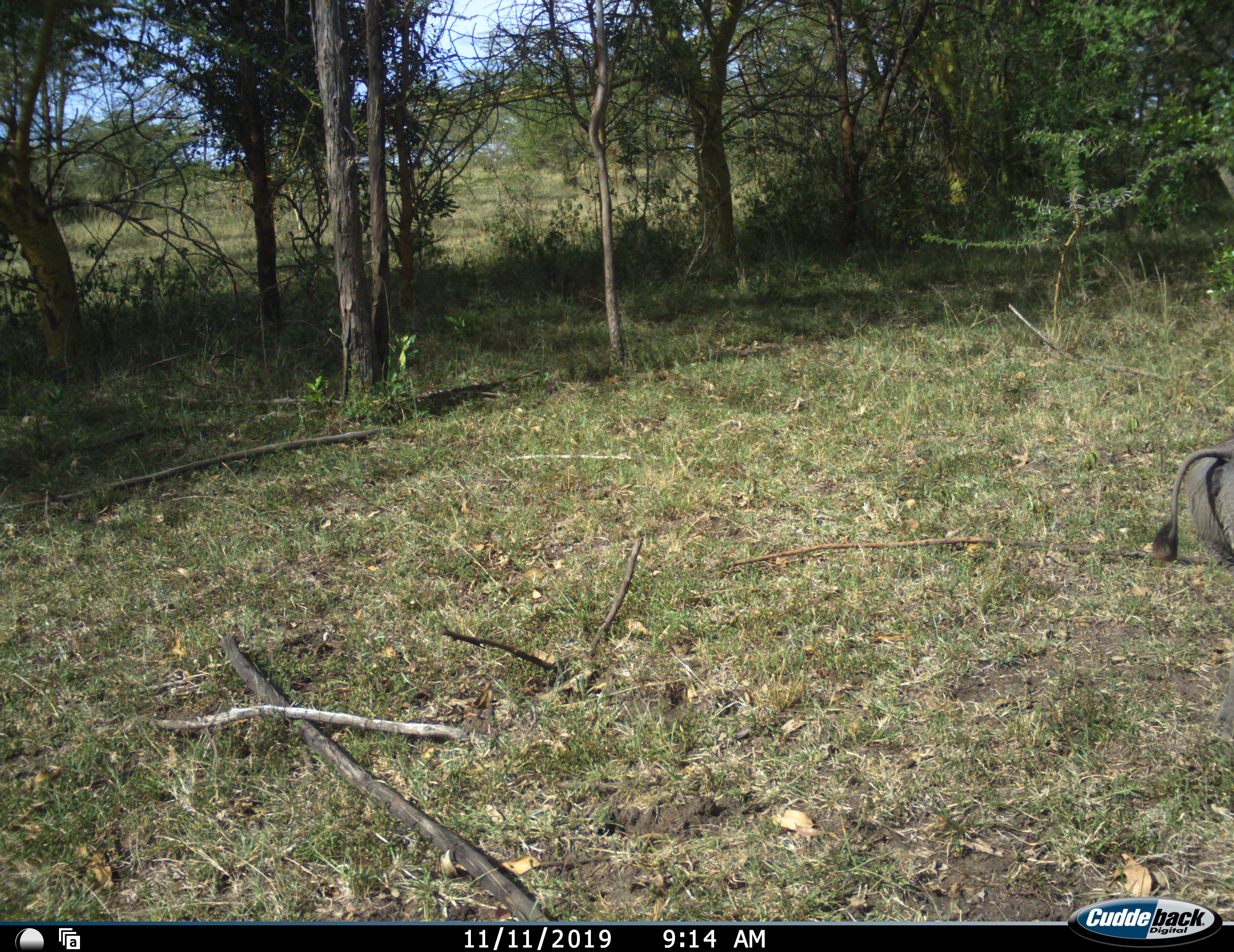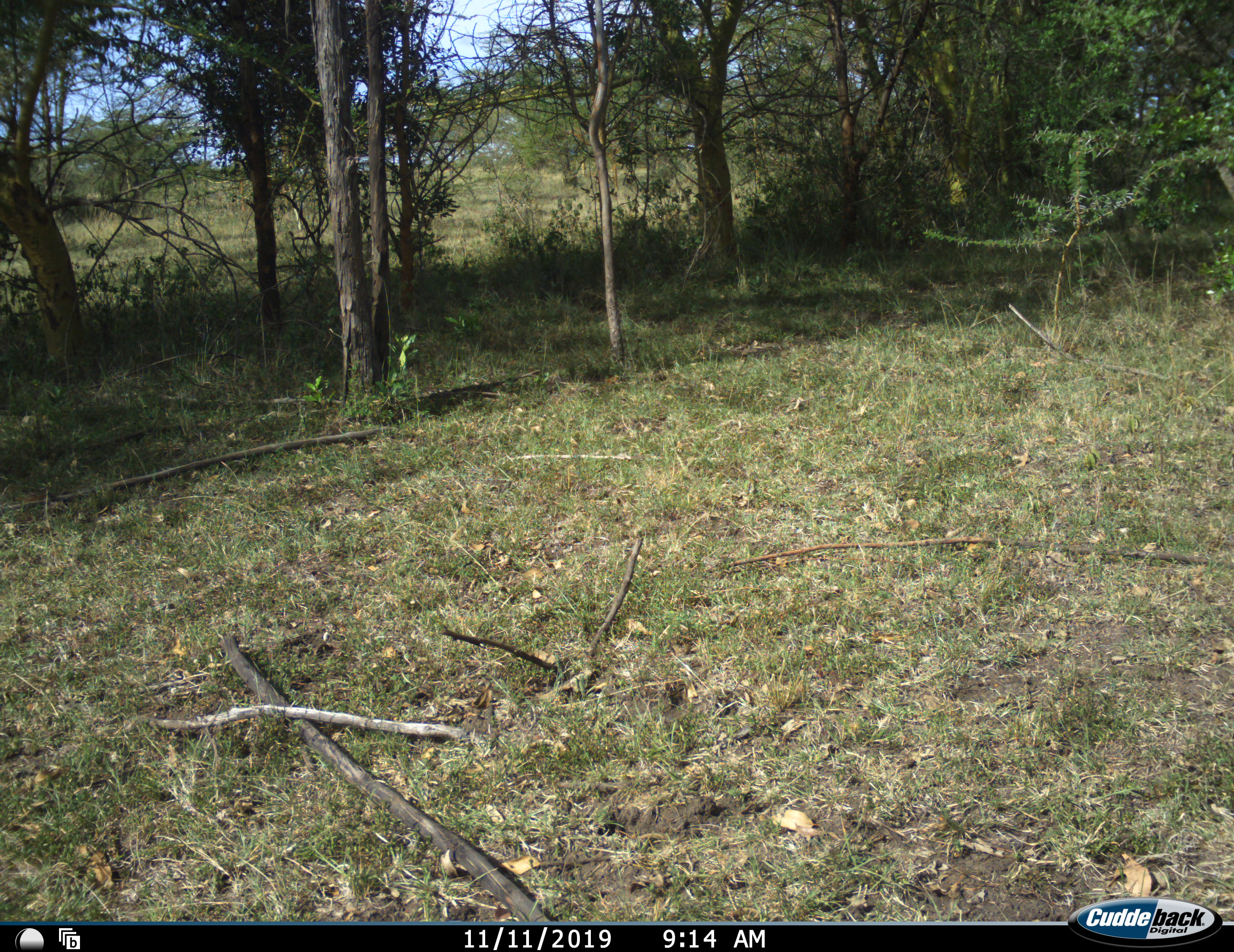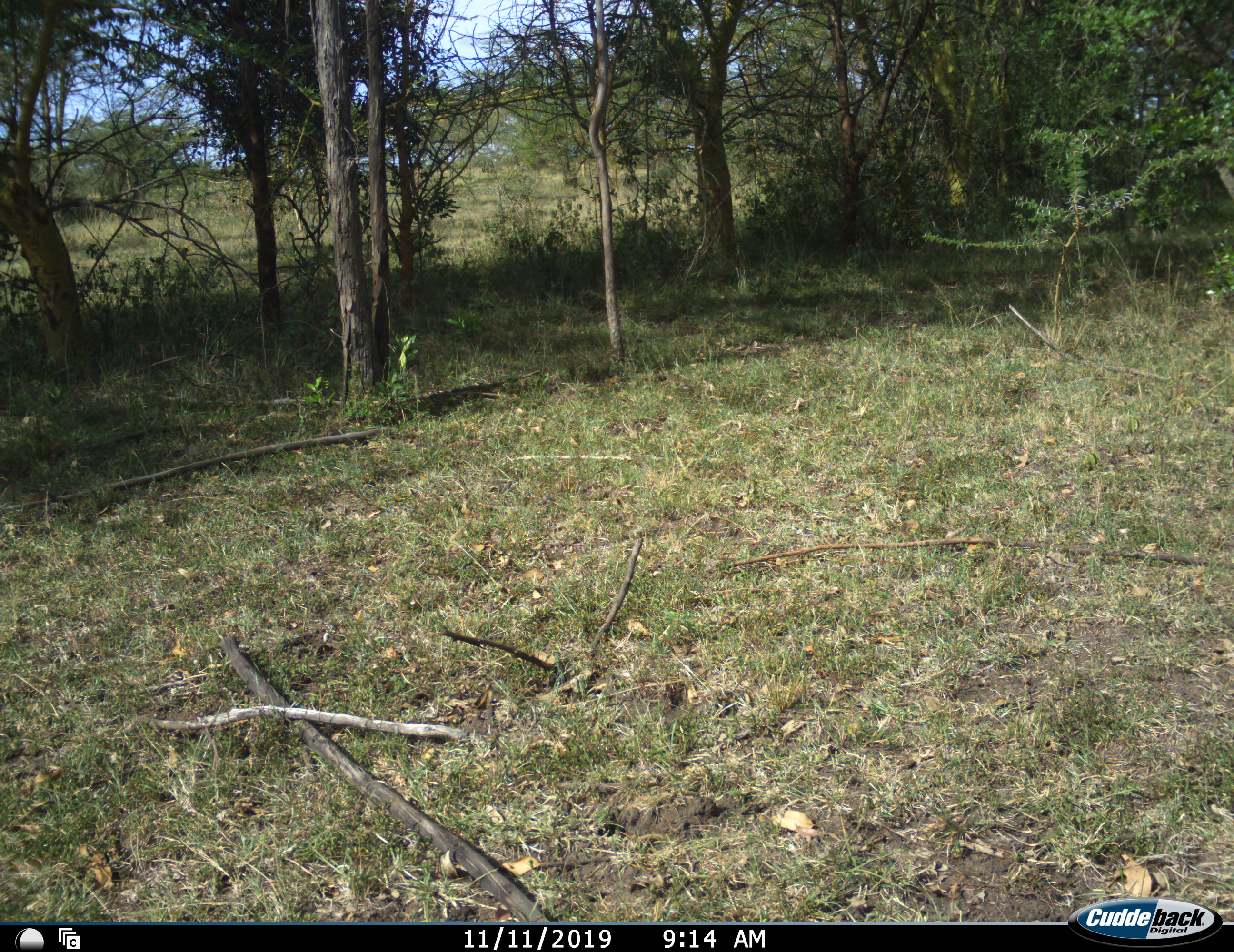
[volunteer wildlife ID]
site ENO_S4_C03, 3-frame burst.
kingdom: Animalia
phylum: Chordata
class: Mammalia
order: Artiodactyla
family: Suidae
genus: Phacochoerus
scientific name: Phacochoerus africanus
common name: warthog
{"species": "warthog (Phacochoerus africanus)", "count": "1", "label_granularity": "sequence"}